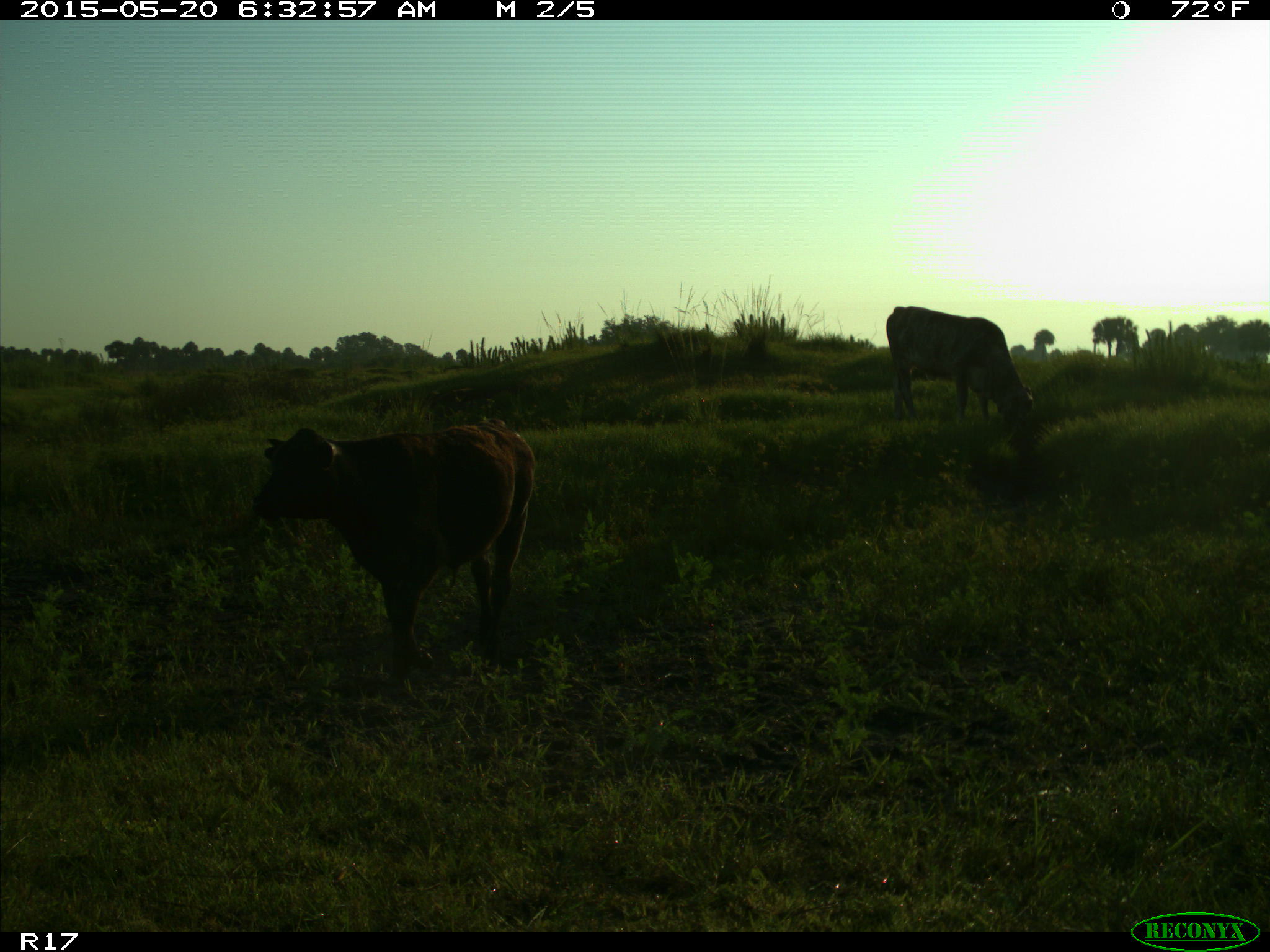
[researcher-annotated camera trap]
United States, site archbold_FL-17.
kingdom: Animalia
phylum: Chordata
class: Mammalia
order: Artiodactyla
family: Bovidae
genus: Bos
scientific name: Bos taurus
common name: domestic cow